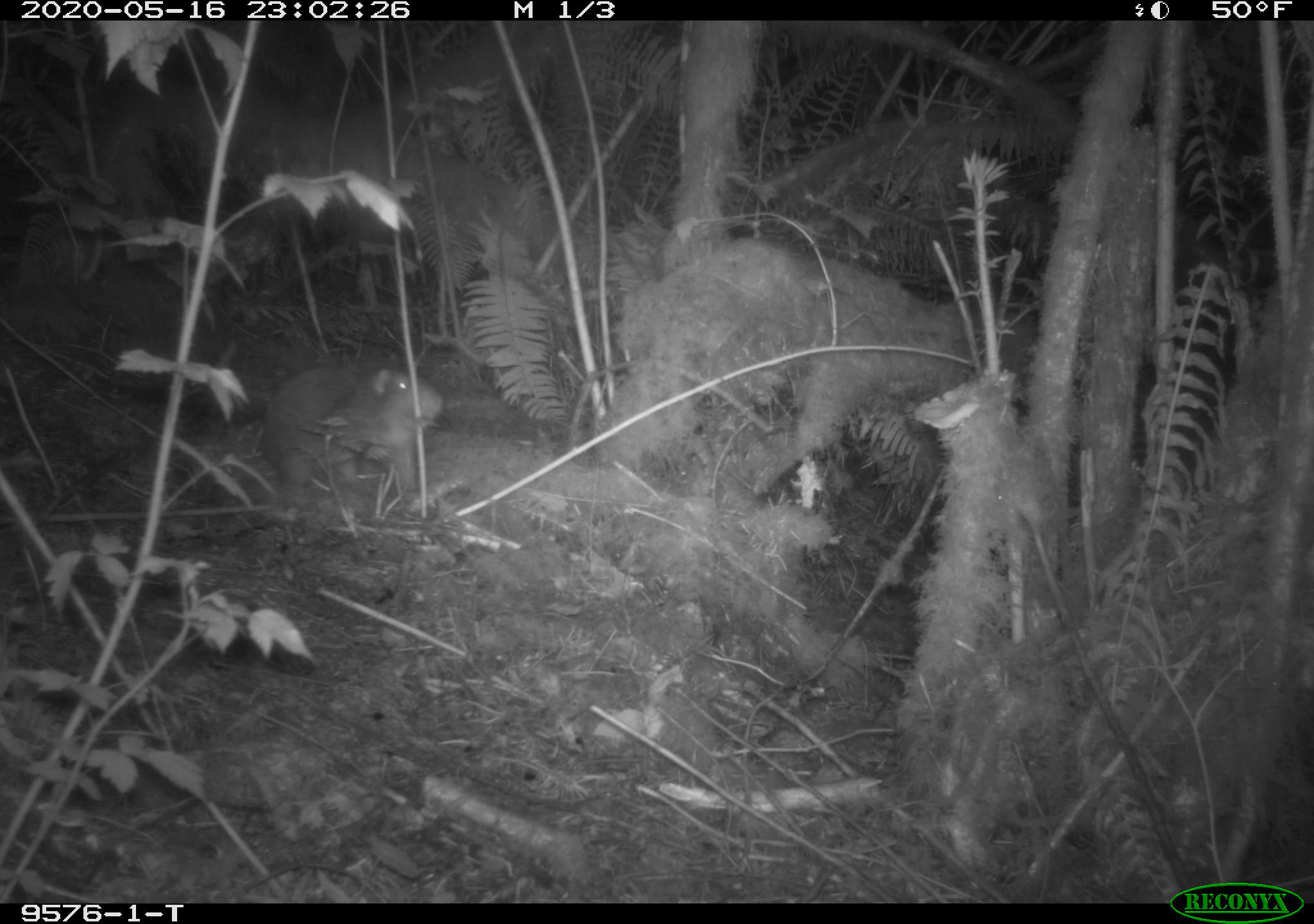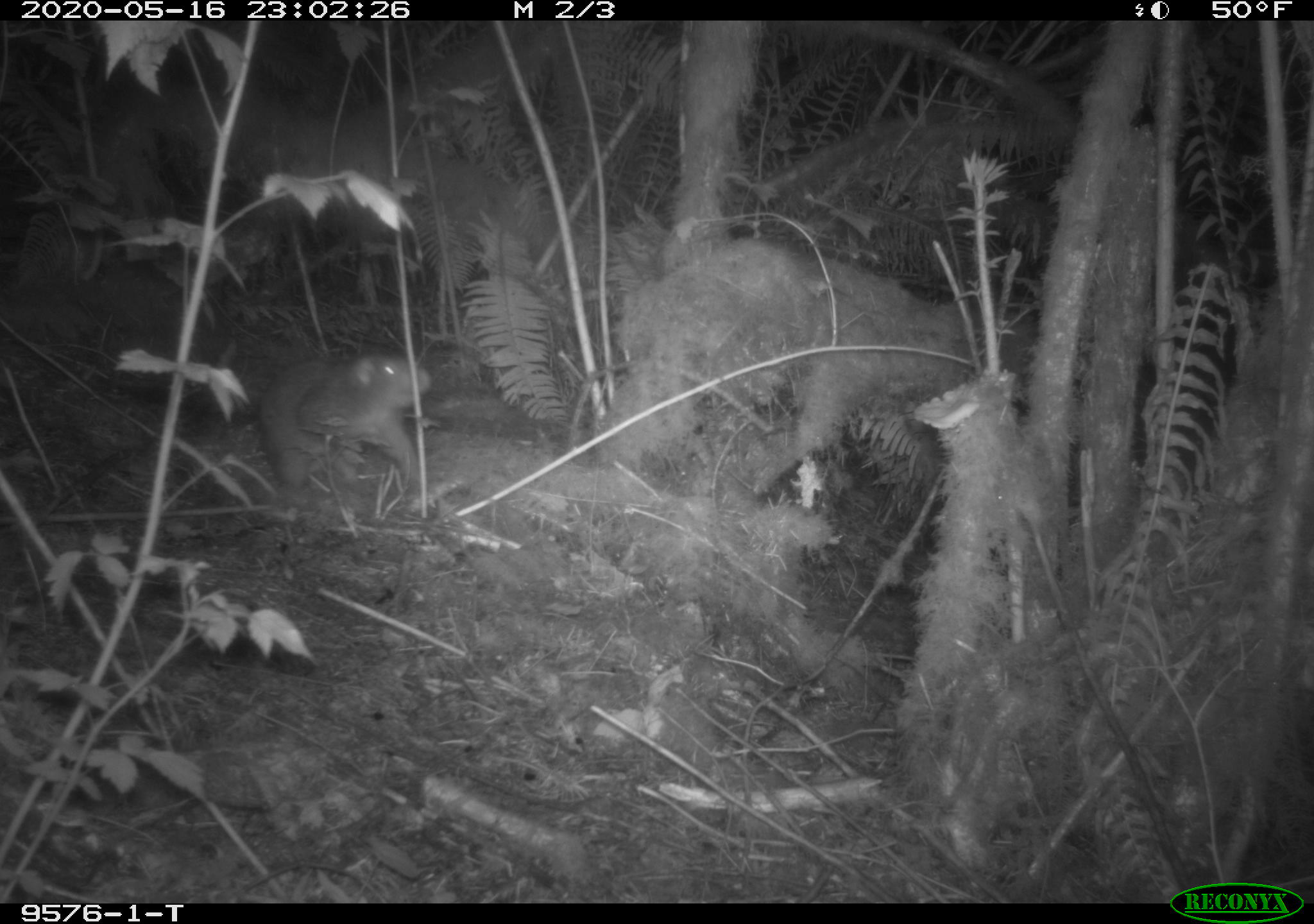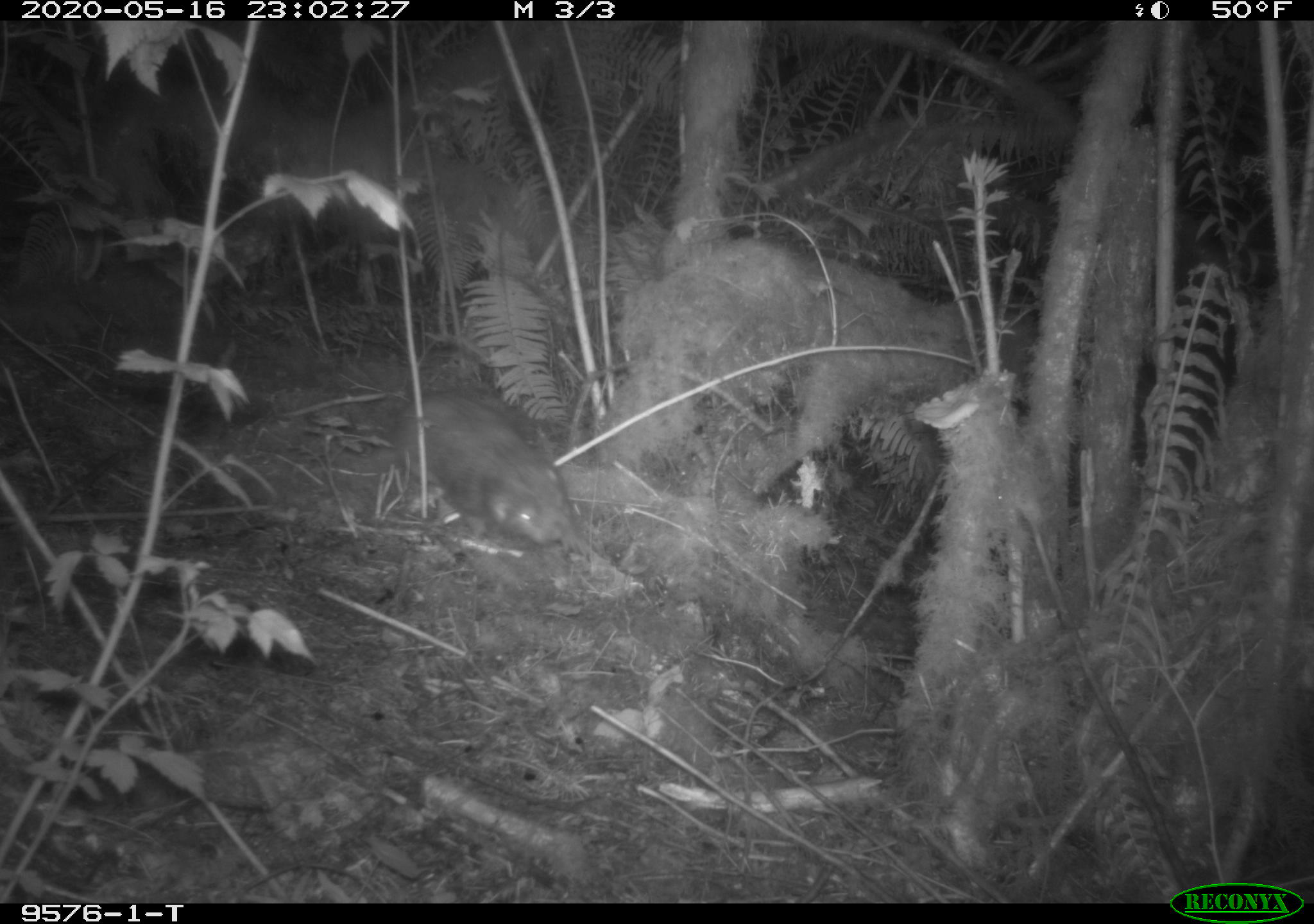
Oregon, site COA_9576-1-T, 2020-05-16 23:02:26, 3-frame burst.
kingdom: Animalia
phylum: Chordata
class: Mammalia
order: Rodentia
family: Aplodontiidae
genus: Aplodontia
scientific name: Aplodontia rufa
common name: mountain beaver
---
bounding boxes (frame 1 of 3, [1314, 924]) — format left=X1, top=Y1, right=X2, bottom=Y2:
mountain beaver: left=249, top=358, right=452, bottom=501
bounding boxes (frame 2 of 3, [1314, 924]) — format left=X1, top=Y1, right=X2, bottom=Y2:
mountain beaver: left=240, top=347, right=443, bottom=497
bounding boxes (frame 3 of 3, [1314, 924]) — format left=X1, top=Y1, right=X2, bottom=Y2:
mountain beaver: left=390, top=381, right=578, bottom=555